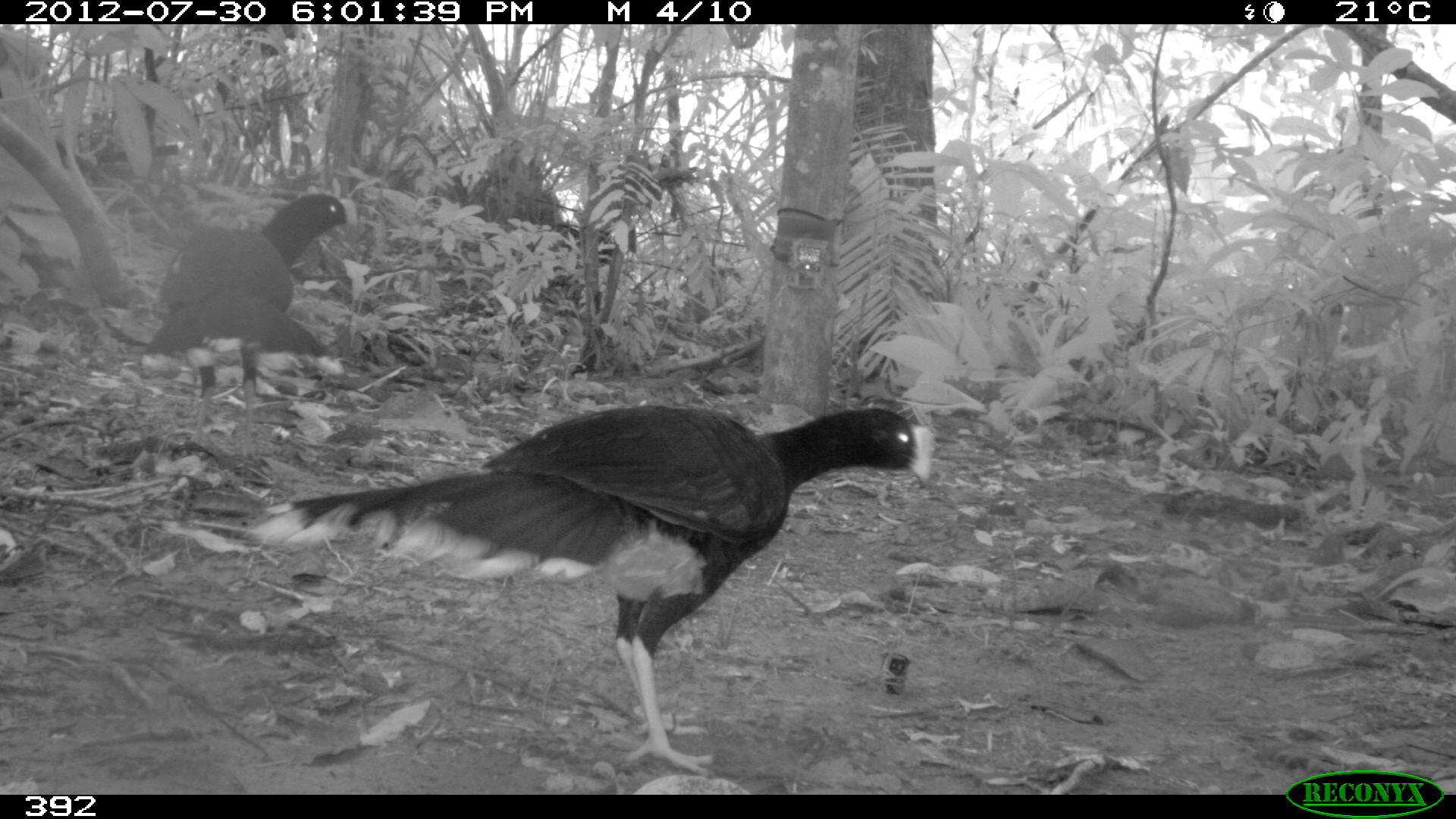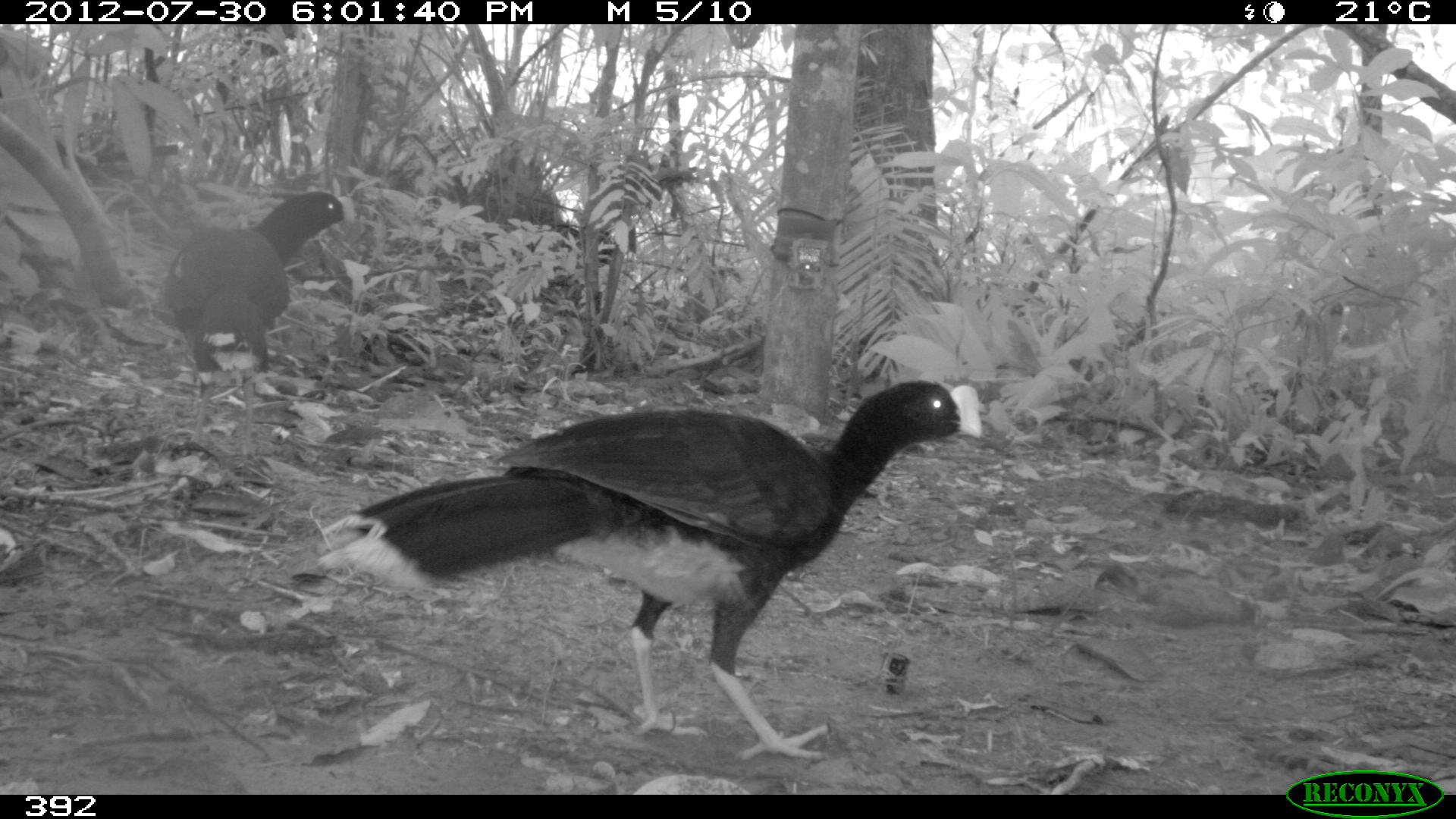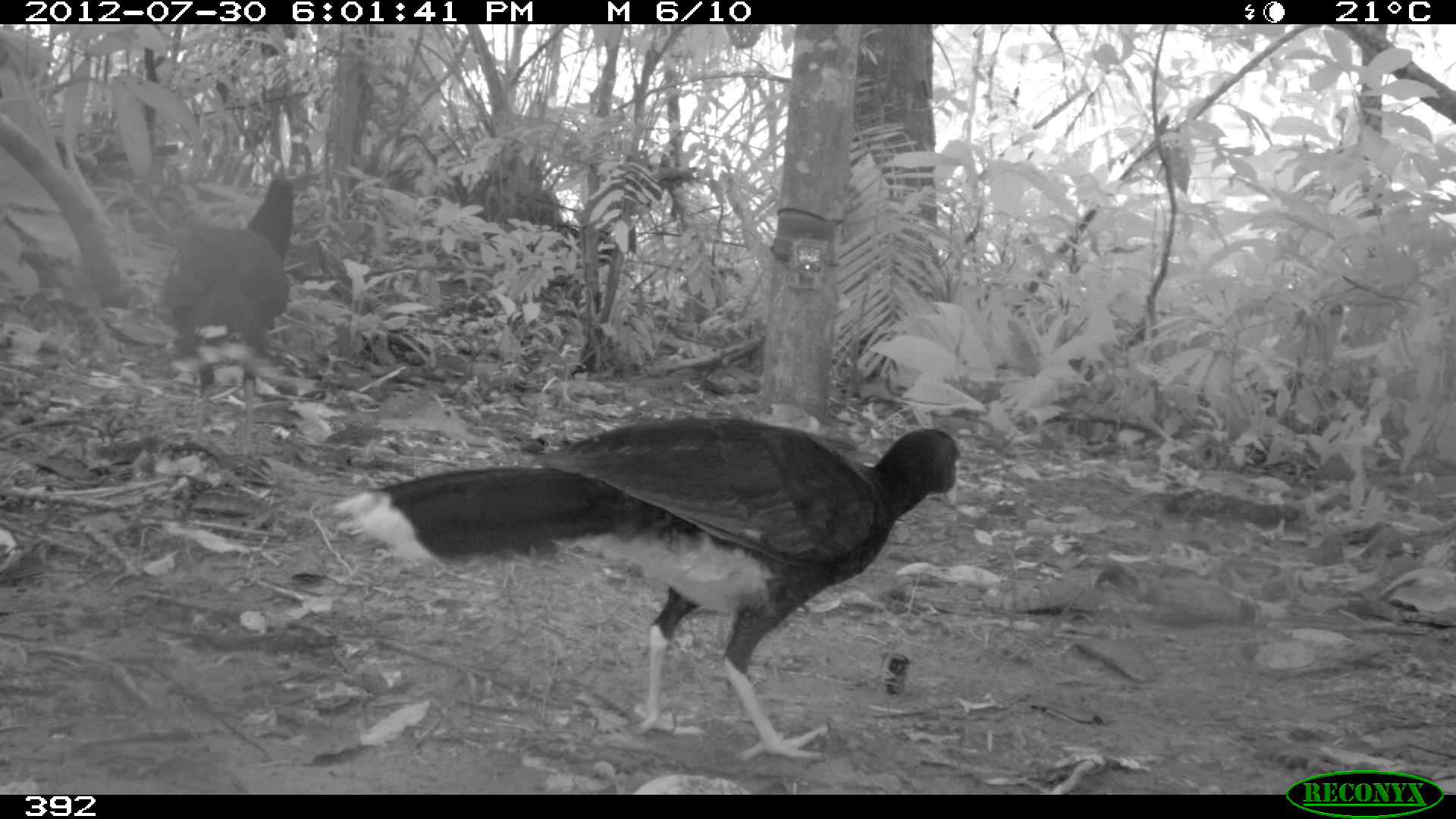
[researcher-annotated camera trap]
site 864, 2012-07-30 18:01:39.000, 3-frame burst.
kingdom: Animalia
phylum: Chordata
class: Aves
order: Galliformes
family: Cracidae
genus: Mitu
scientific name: Mitu tuberosum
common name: razor-billed curassow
Mitu tuberosum (razor-billed curassow).